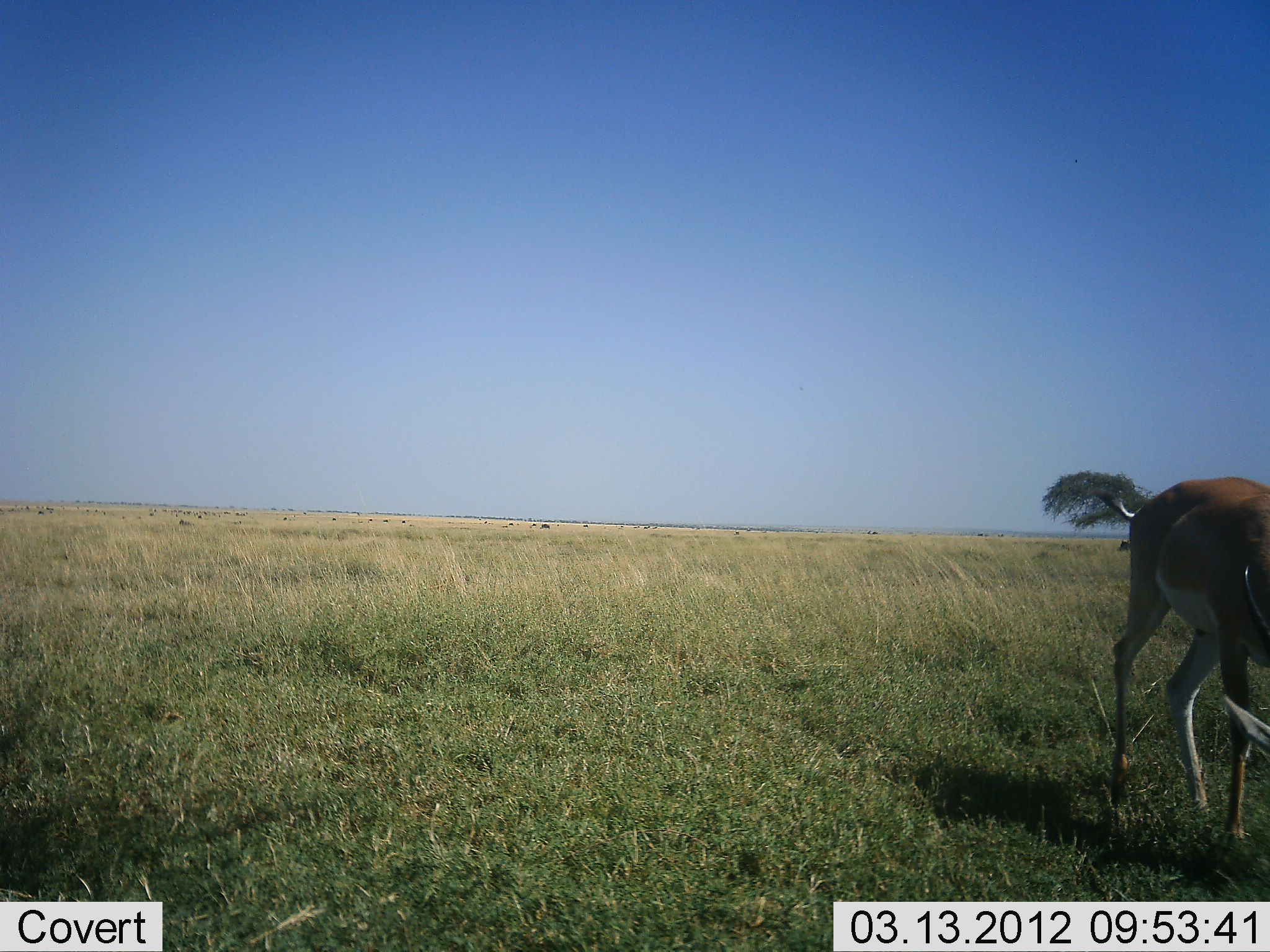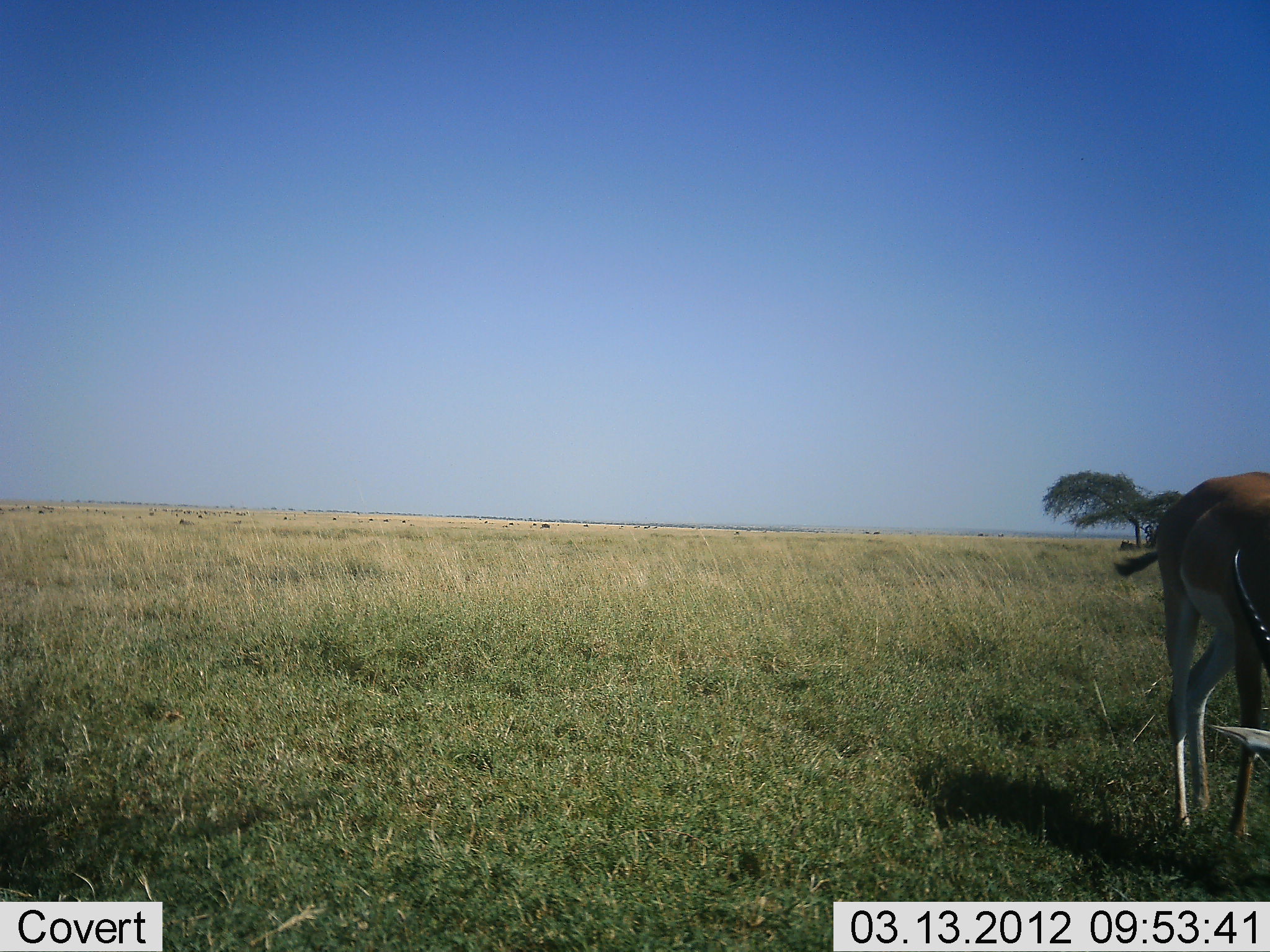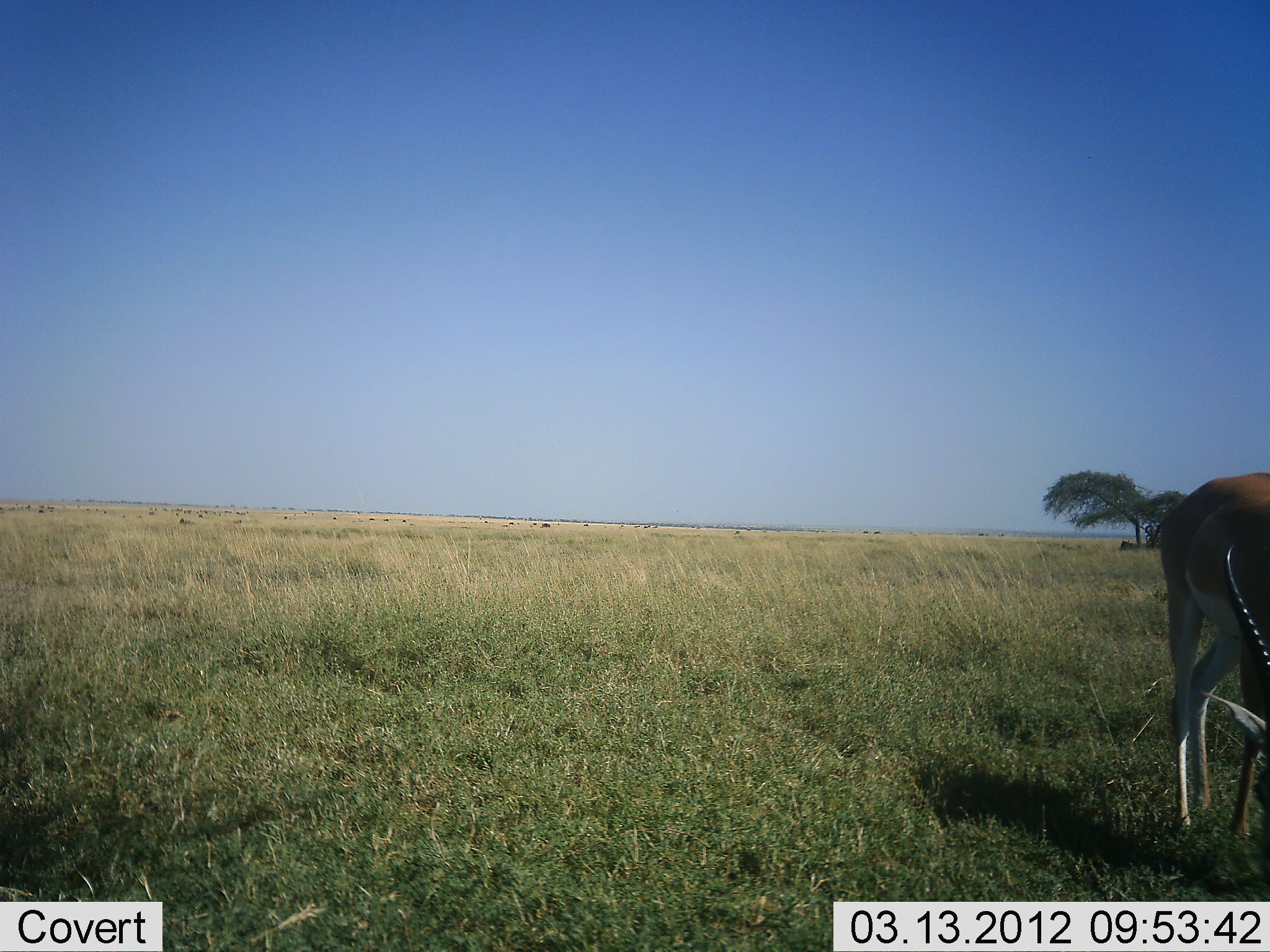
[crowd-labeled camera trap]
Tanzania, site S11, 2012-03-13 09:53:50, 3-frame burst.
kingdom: Animalia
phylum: Chordata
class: Mammalia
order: Artiodactyla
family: Bovidae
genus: Nanger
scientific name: Nanger granti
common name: grant's gazelle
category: gazellegrants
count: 1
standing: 44%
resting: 0%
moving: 19%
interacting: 0%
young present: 0%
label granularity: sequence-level